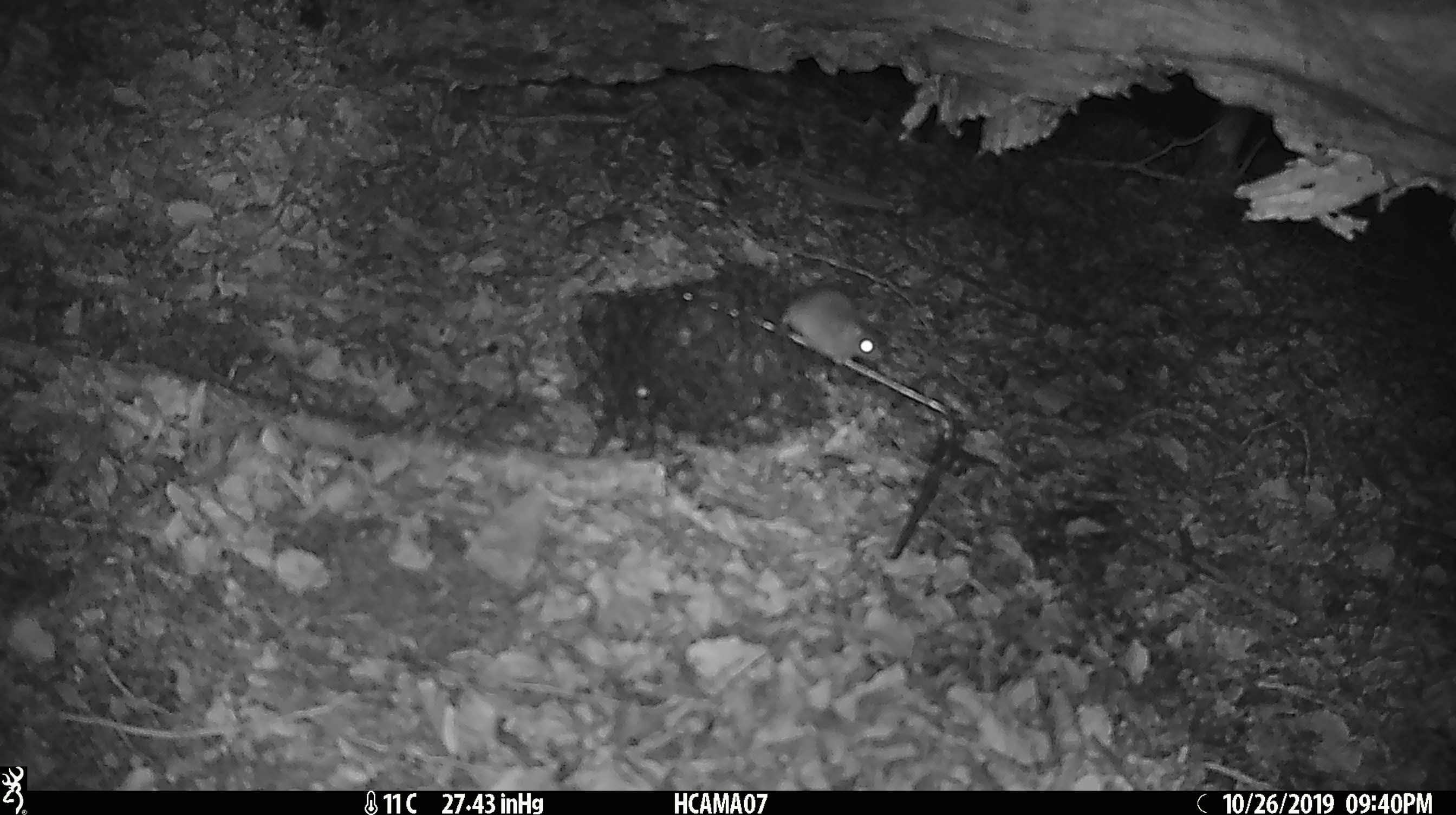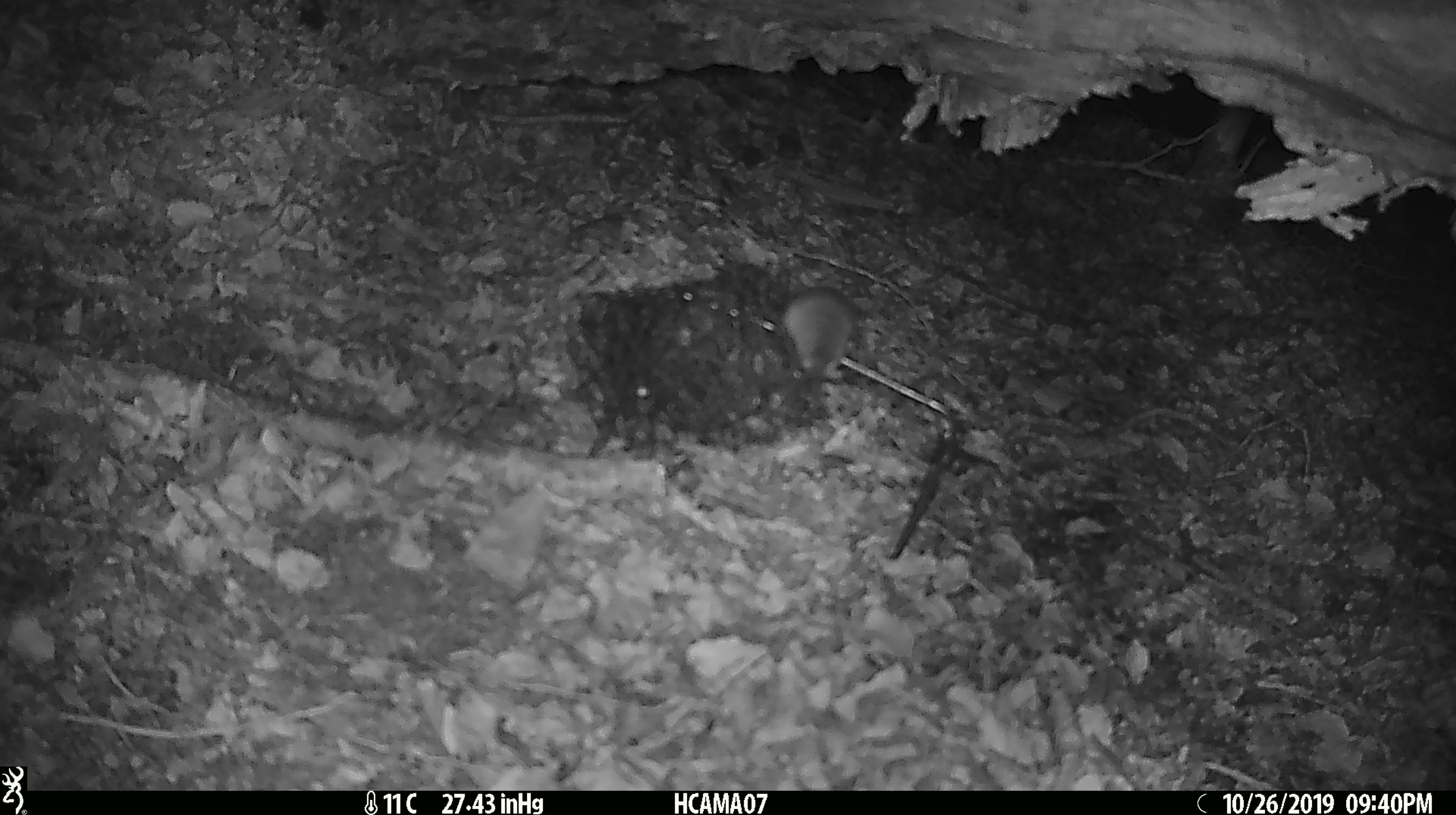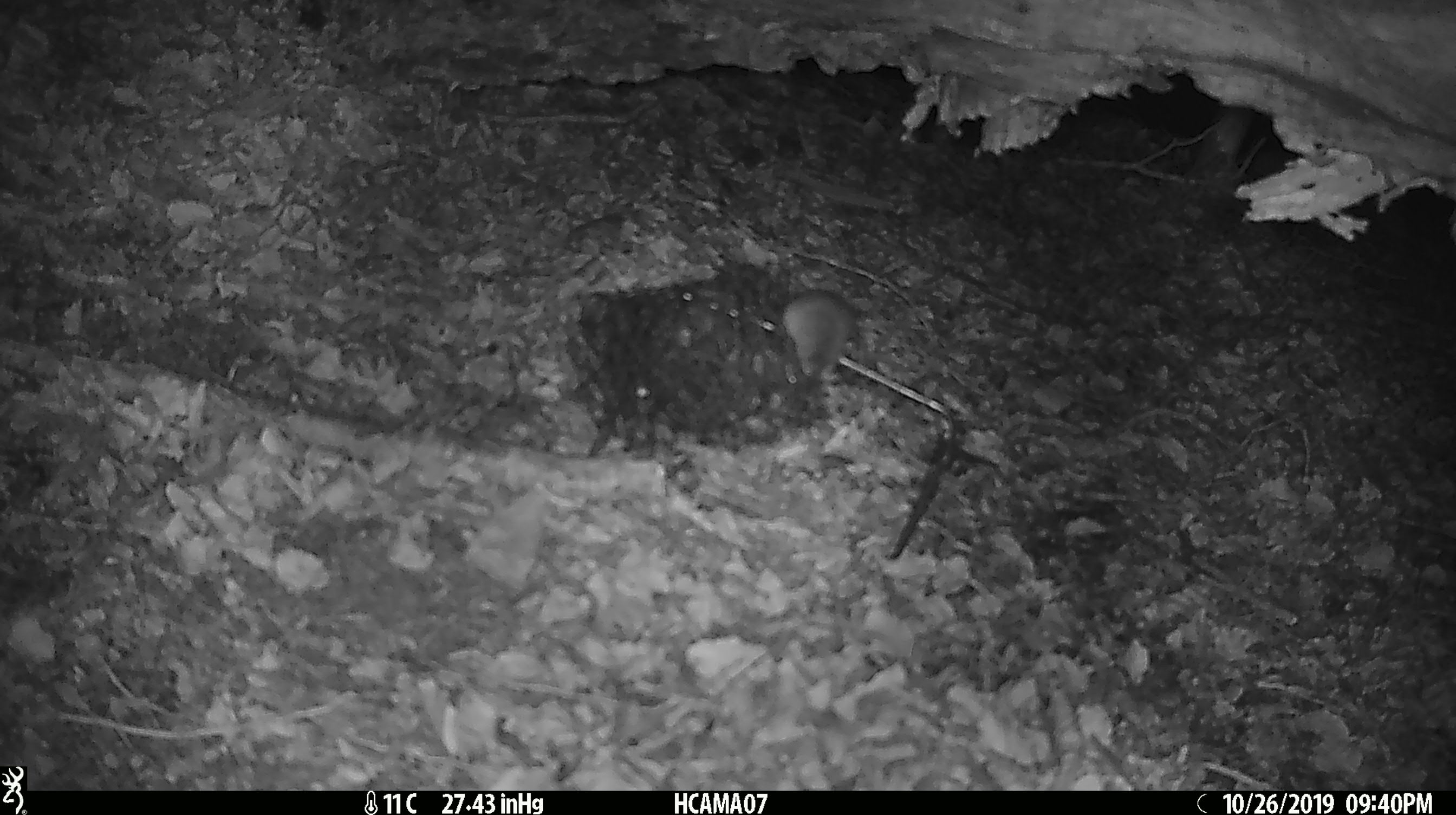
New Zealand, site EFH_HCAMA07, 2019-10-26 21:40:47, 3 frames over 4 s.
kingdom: Animalia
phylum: Chordata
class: Mammalia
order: Rodentia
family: Muridae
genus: Mus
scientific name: Mus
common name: mouse